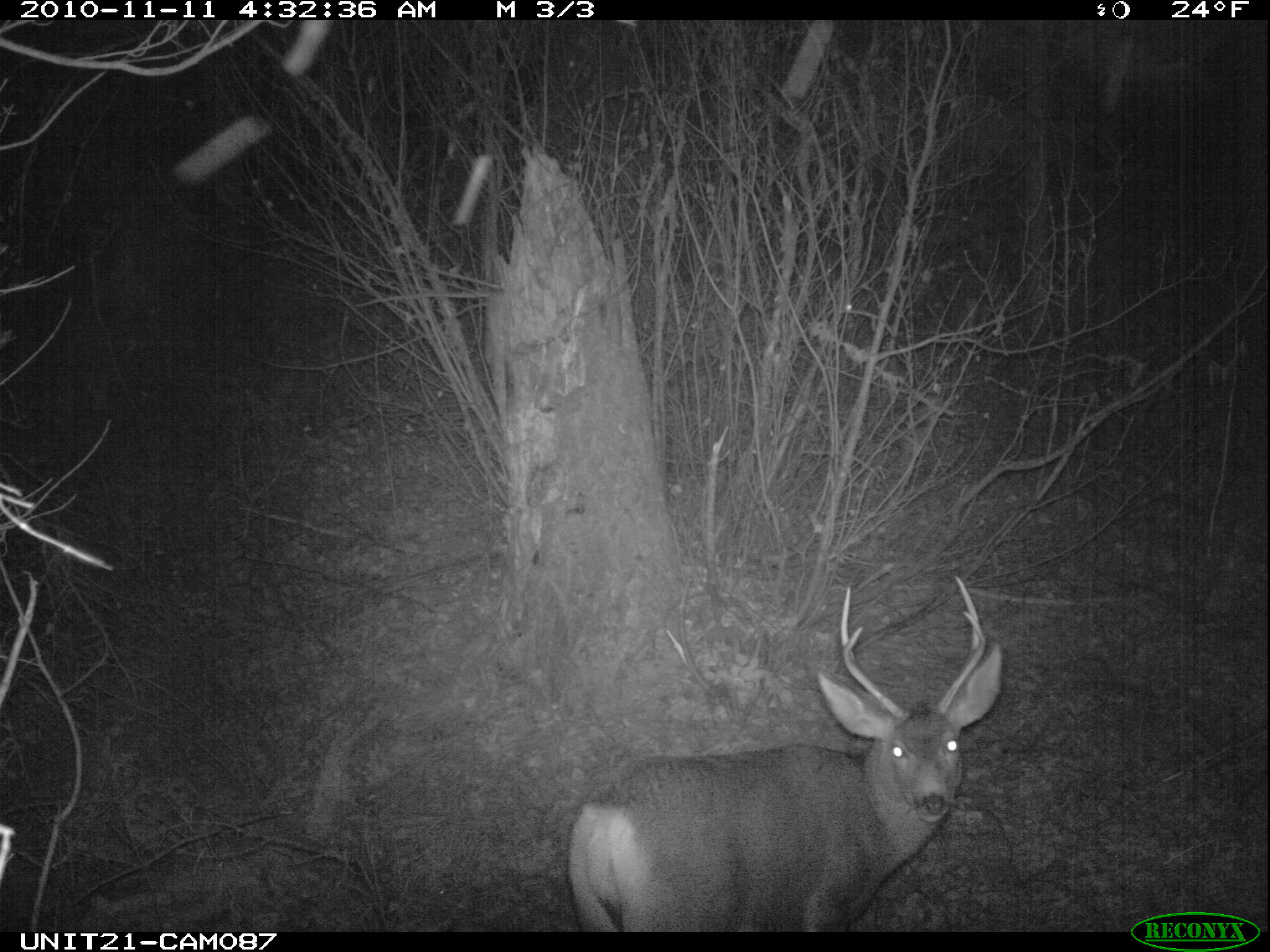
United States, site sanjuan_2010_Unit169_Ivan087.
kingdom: Animalia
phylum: Chordata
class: Mammalia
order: Artiodactyla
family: Cervidae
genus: Odocoileus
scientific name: Odocoileus hemionus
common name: mule deer